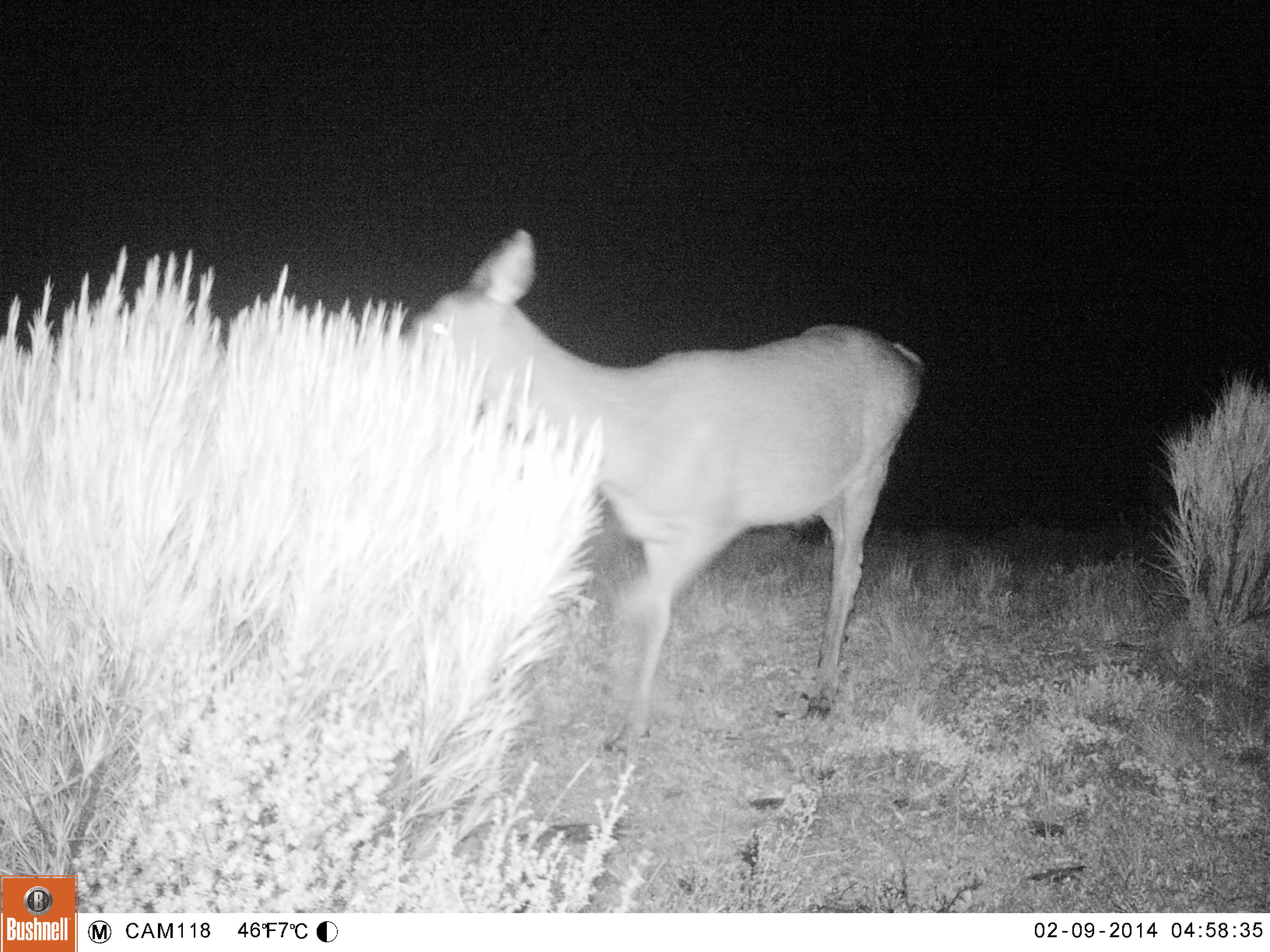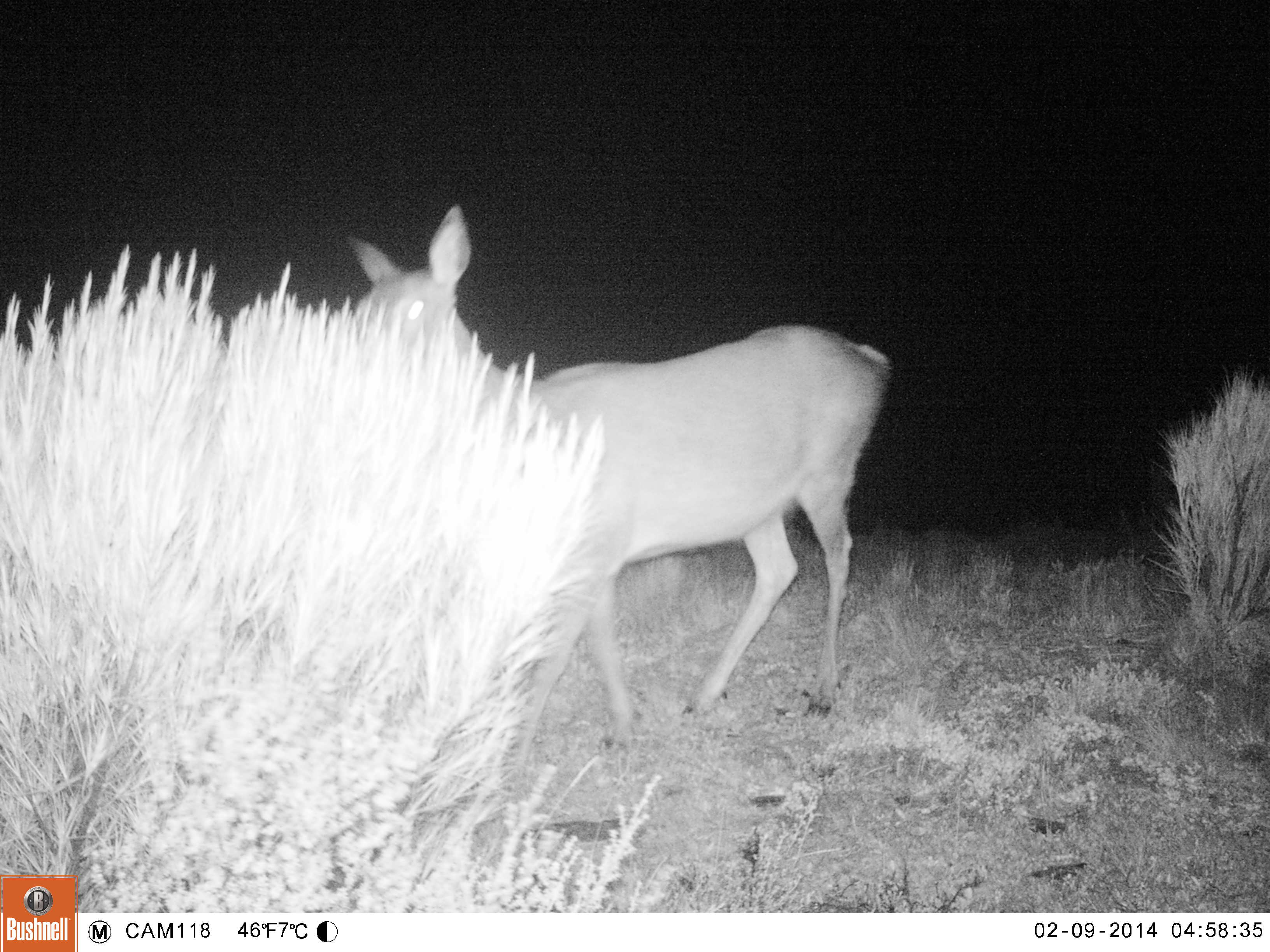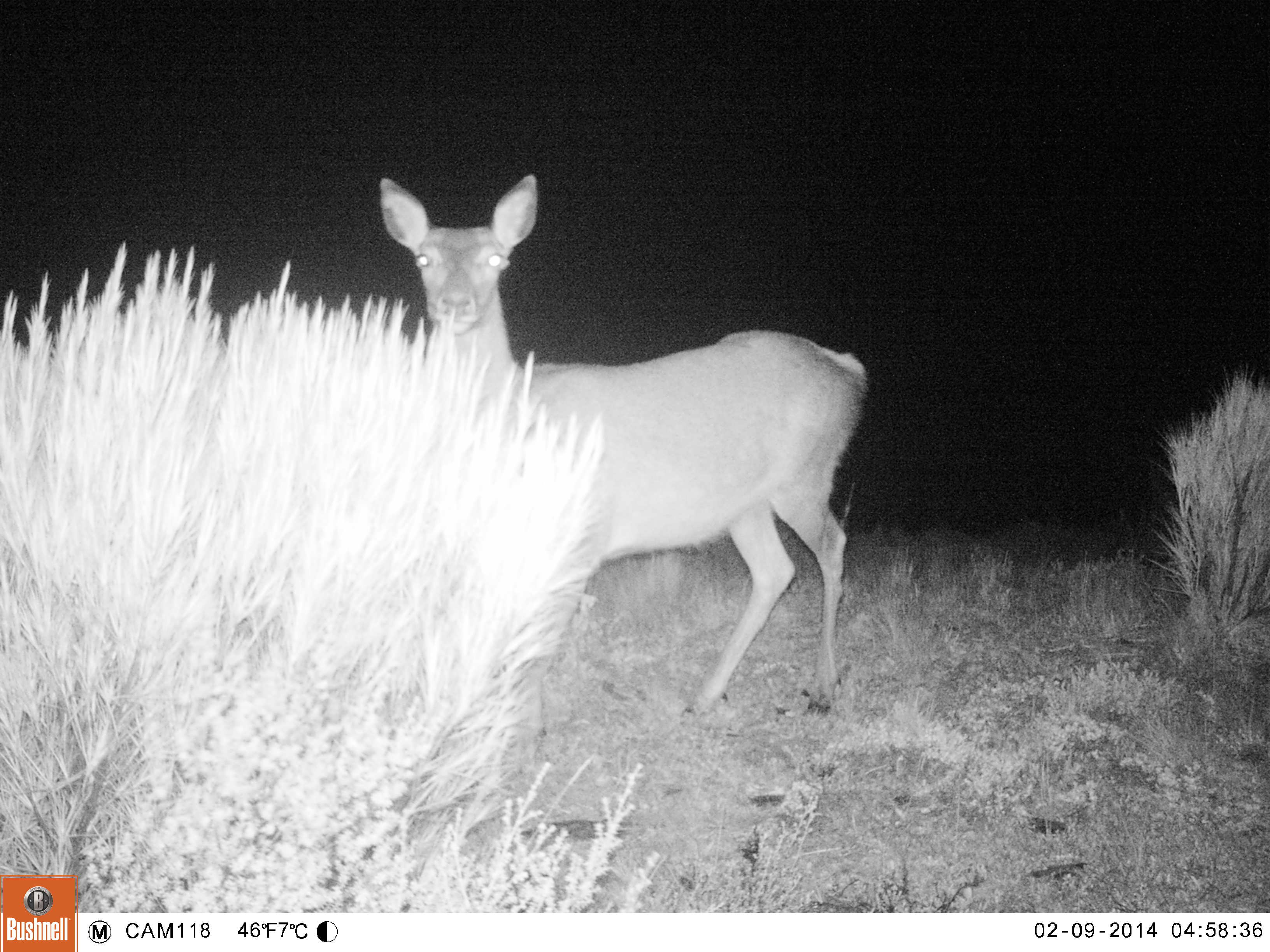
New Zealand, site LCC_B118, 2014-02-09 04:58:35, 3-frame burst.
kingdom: Animalia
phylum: Chordata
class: Mammalia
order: Artiodactyla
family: Cervidae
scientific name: Cervidae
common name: deer